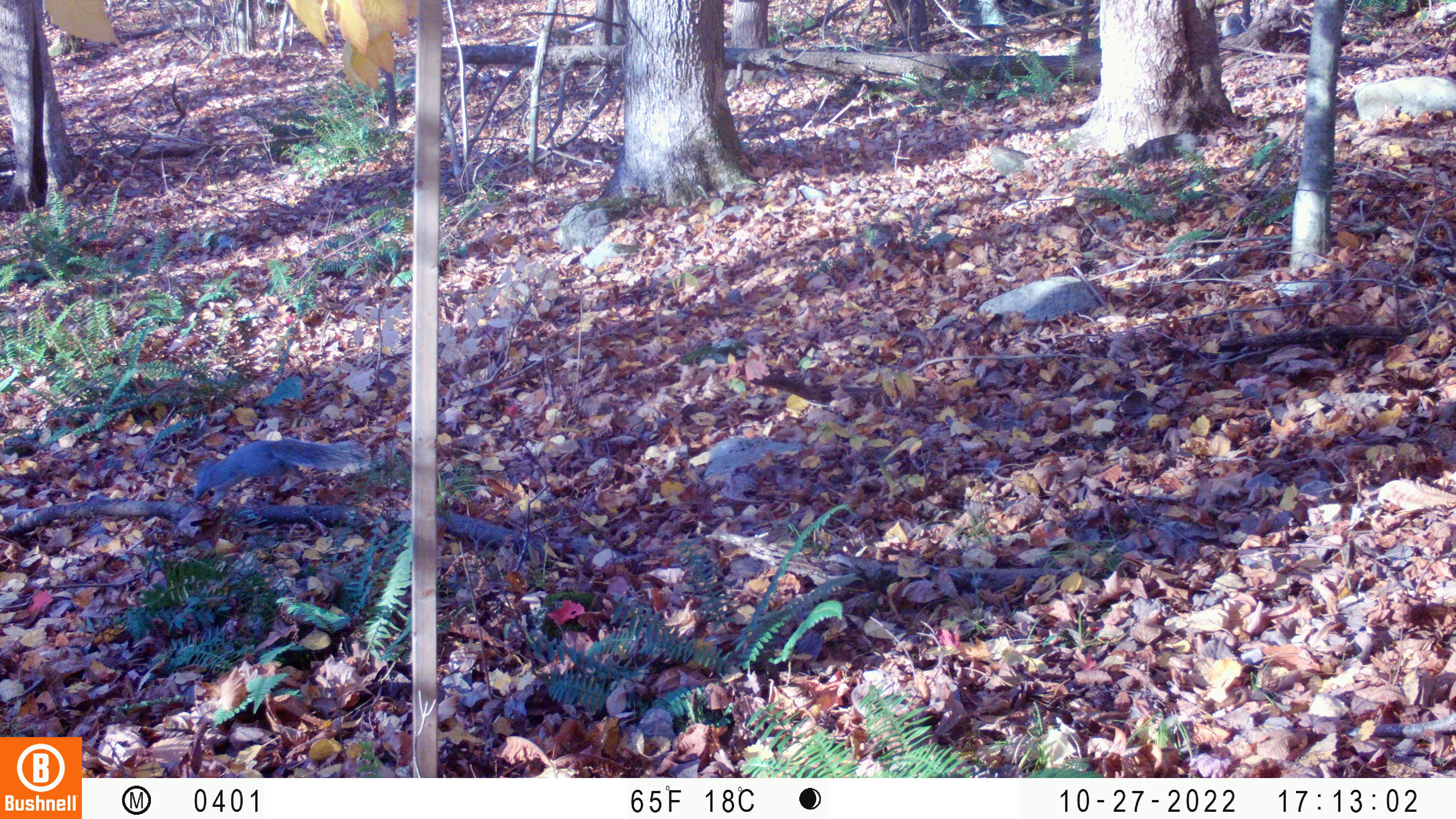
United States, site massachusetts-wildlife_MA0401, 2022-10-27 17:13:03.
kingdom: Animalia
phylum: Chordata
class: Mammalia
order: Rodentia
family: Sciuridae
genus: Sciurus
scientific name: Sciurus carolinensis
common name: gray squirrel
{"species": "gray squirrel (Sciurus carolinensis)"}